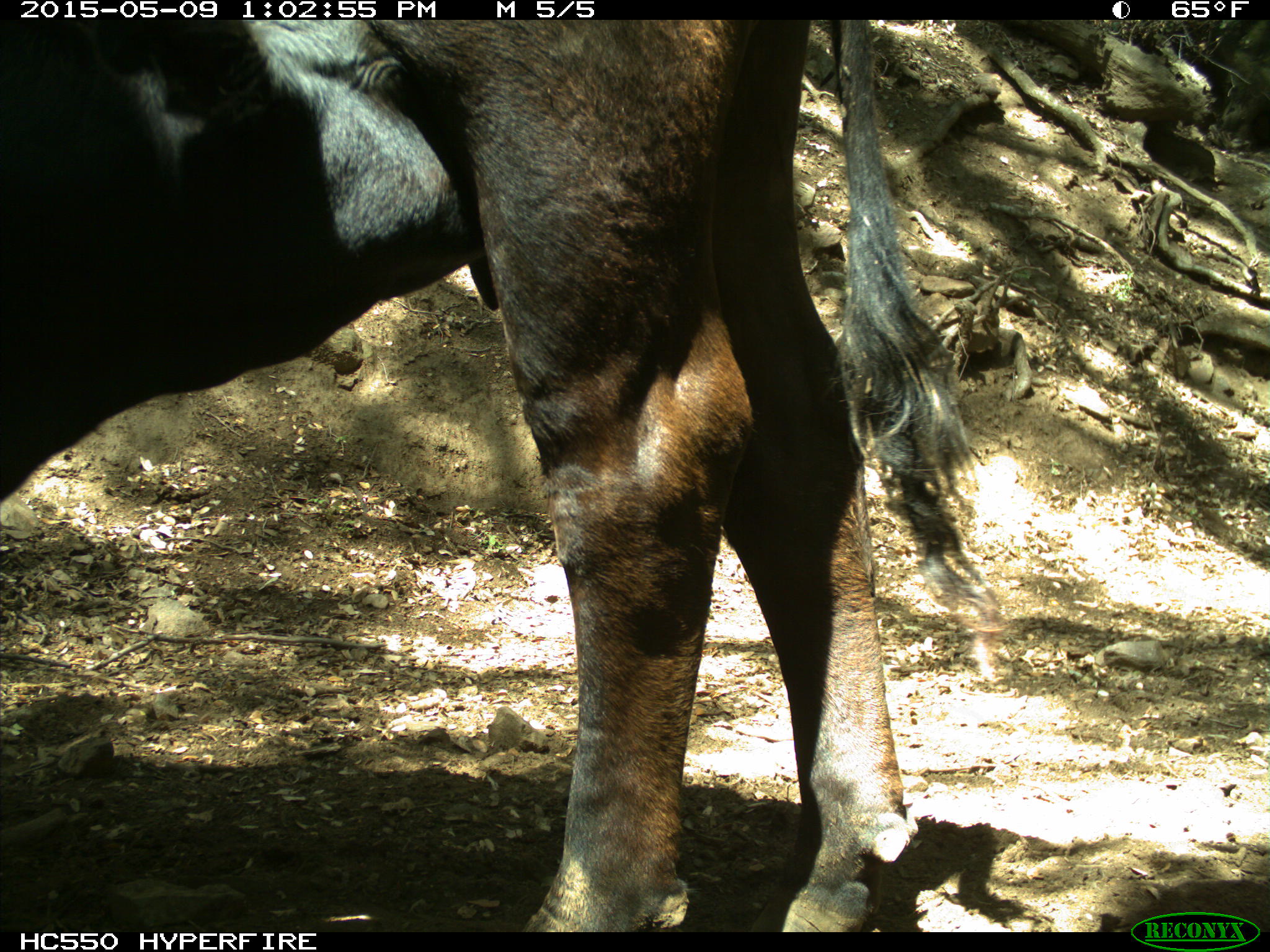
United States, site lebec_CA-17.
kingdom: Animalia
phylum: Chordata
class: Mammalia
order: Artiodactyla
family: Bovidae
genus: Bos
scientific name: Bos taurus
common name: domestic cow